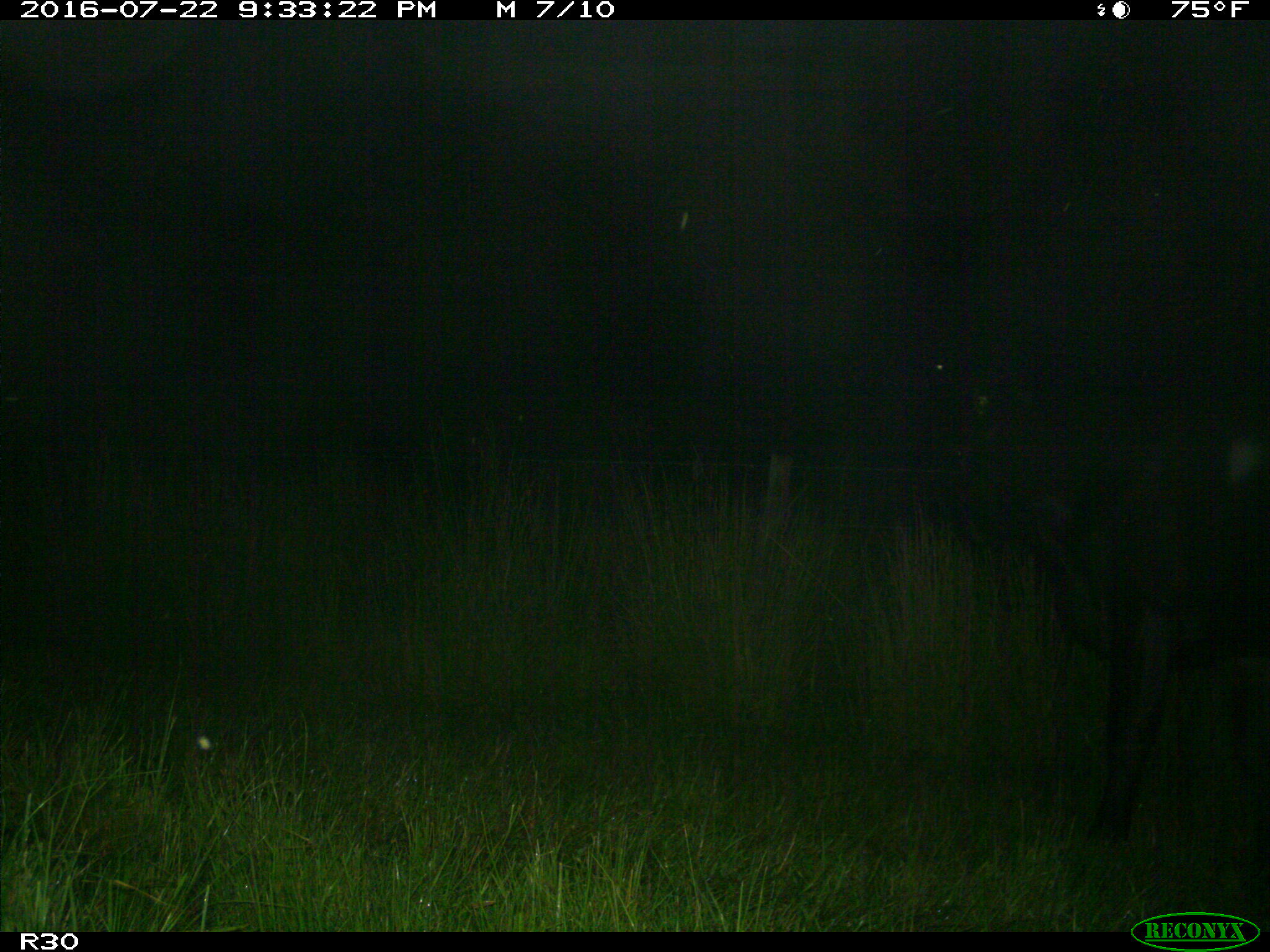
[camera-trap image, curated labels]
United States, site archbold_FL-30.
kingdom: Animalia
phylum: Chordata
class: Mammalia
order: Artiodactyla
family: Bovidae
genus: Bos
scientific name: Bos taurus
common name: domestic cow